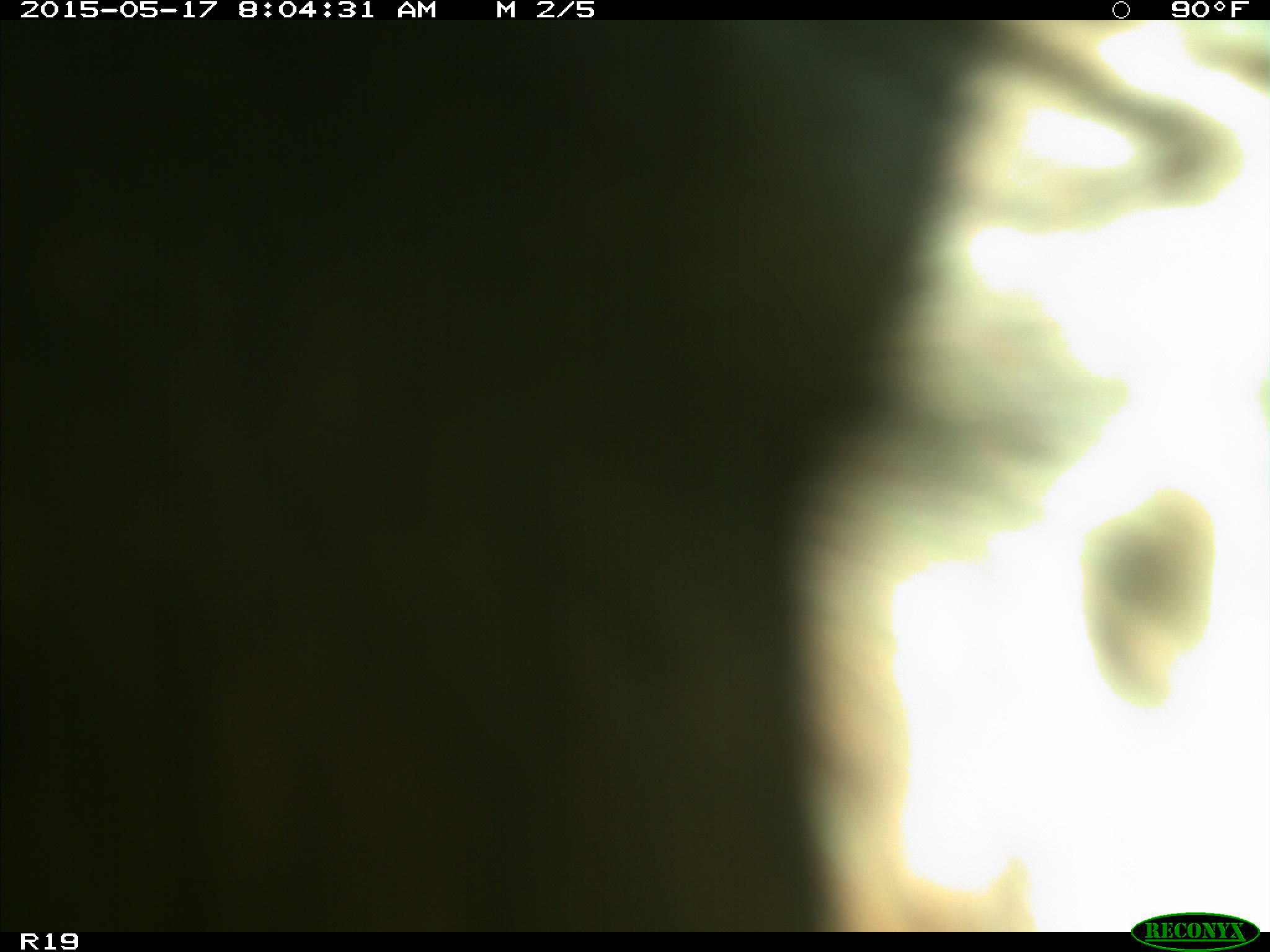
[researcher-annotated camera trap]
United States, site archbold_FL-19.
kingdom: Animalia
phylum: Chordata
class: Mammalia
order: Artiodactyla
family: Bovidae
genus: Bos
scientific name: Bos taurus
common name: domestic cow